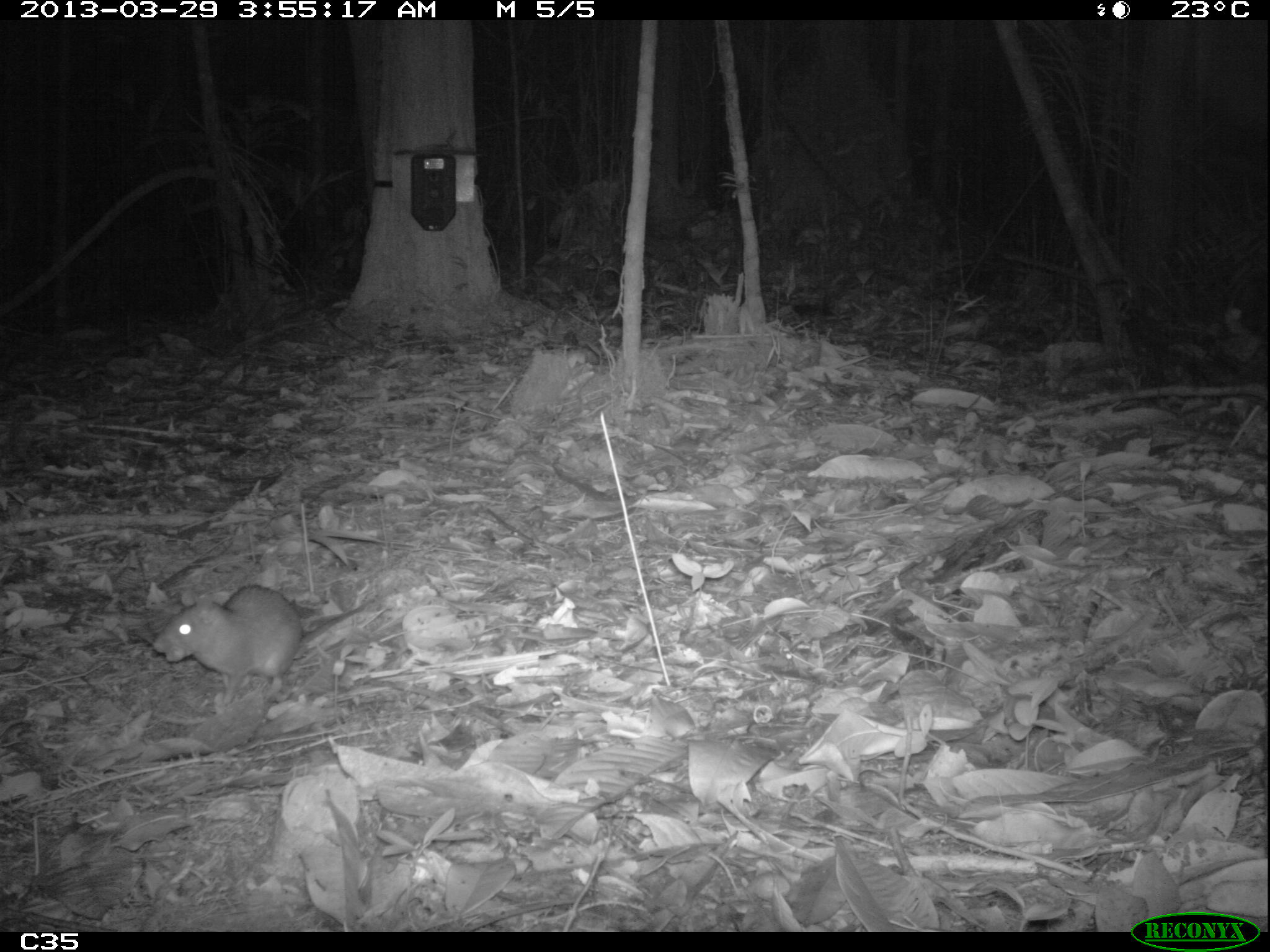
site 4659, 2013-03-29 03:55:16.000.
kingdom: Animalia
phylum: Chordata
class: Mammalia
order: Rodentia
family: Muridae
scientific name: Muridae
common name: mice, rats, and gerbils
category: unknown mouse or rat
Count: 1.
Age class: adult.